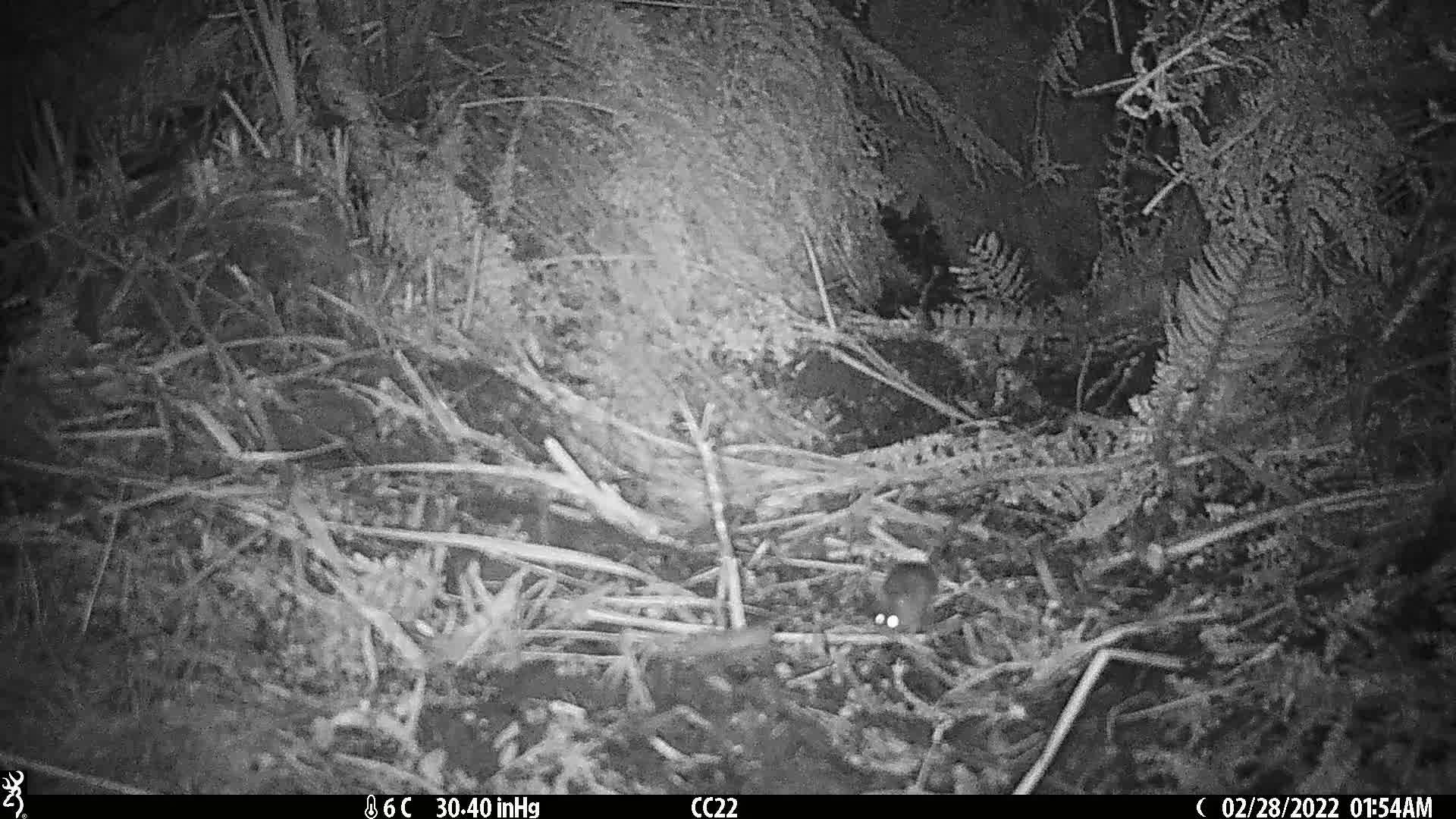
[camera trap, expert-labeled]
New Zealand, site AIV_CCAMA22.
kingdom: Animalia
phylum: Chordata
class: Mammalia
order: Rodentia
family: Muridae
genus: Mus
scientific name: Mus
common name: mouse